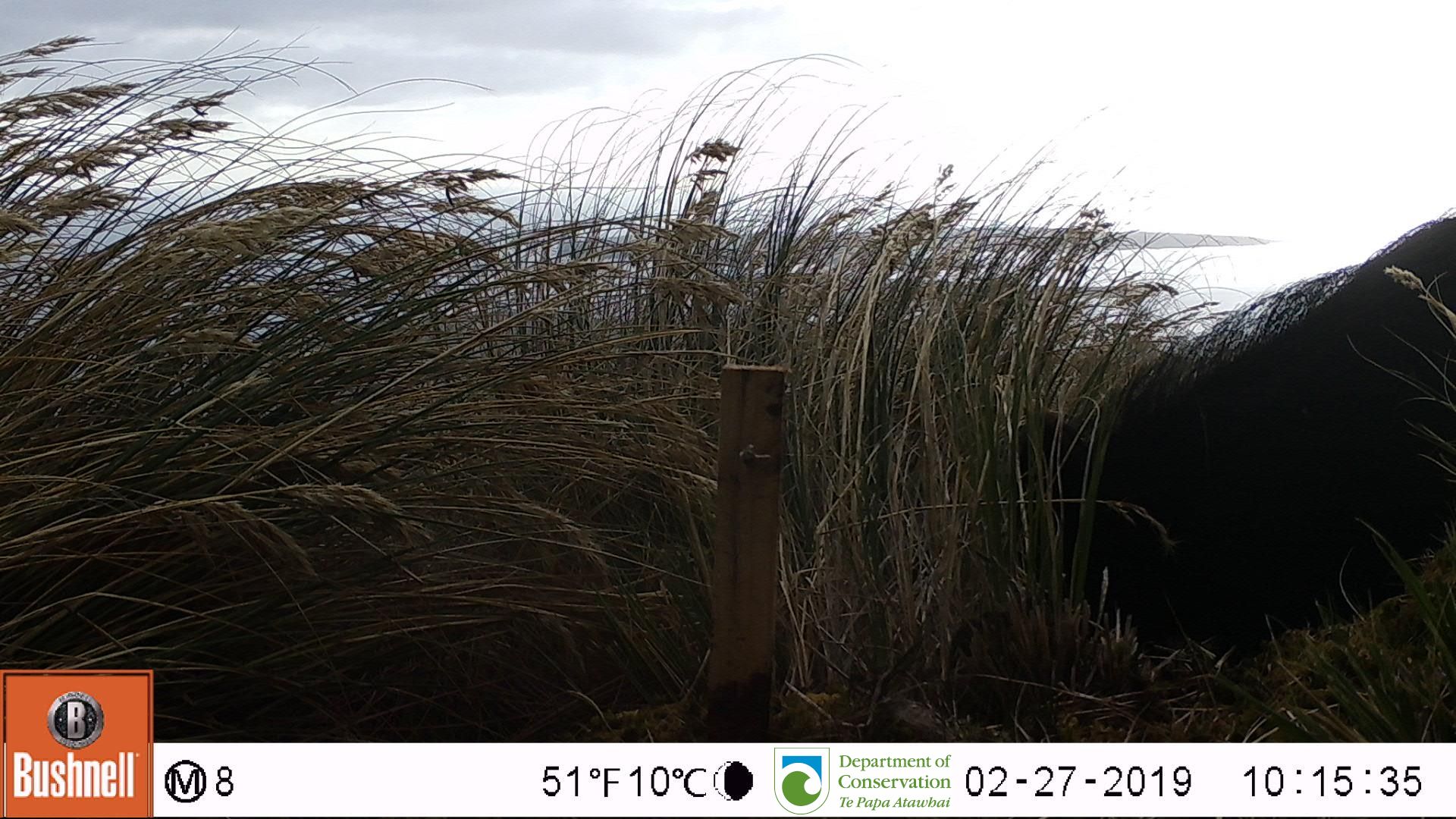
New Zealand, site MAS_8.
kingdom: Animalia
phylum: Chordata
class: Mammalia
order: Artiodactyla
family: Suidae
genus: Sus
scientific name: Sus scrofa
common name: pig